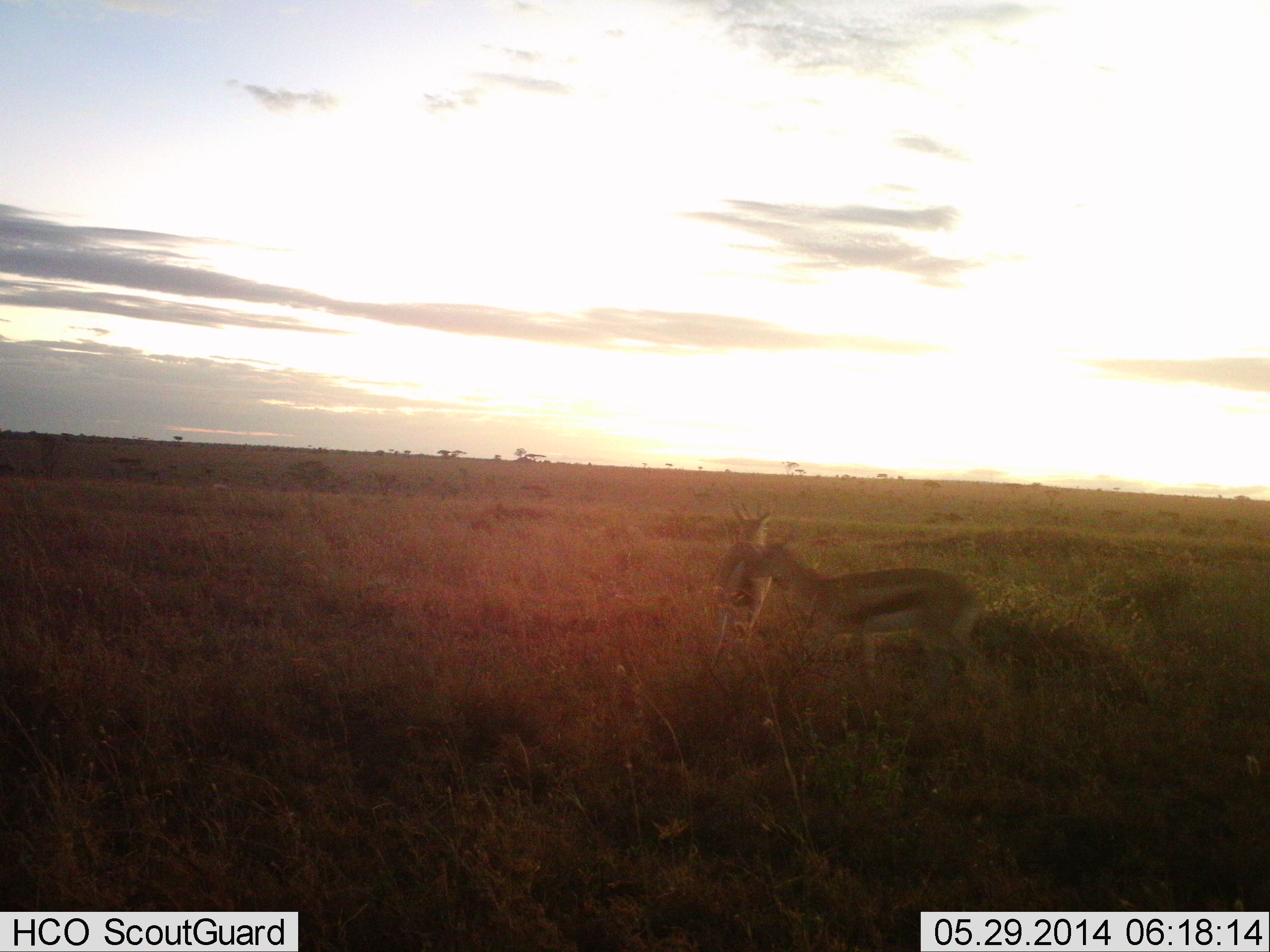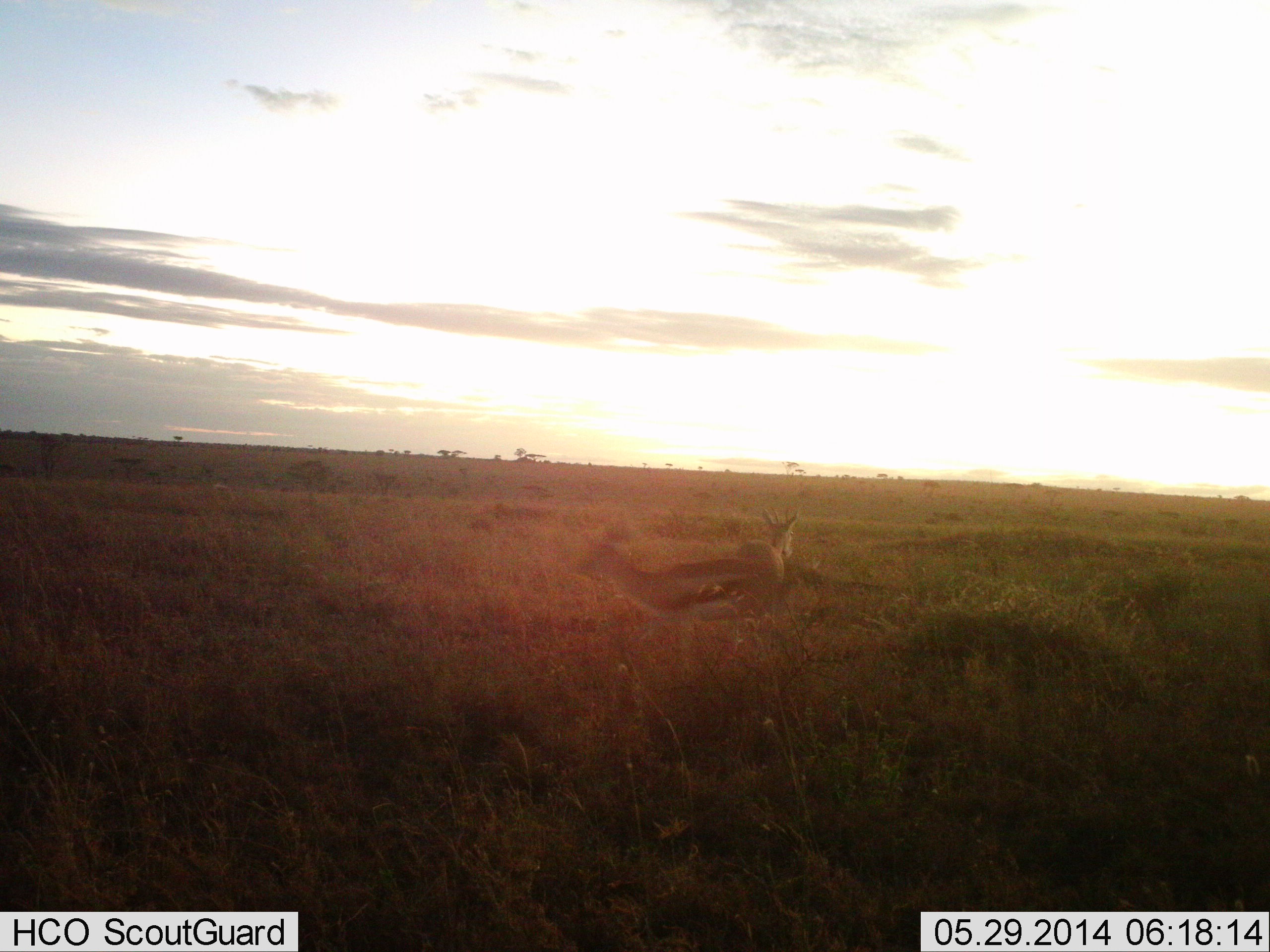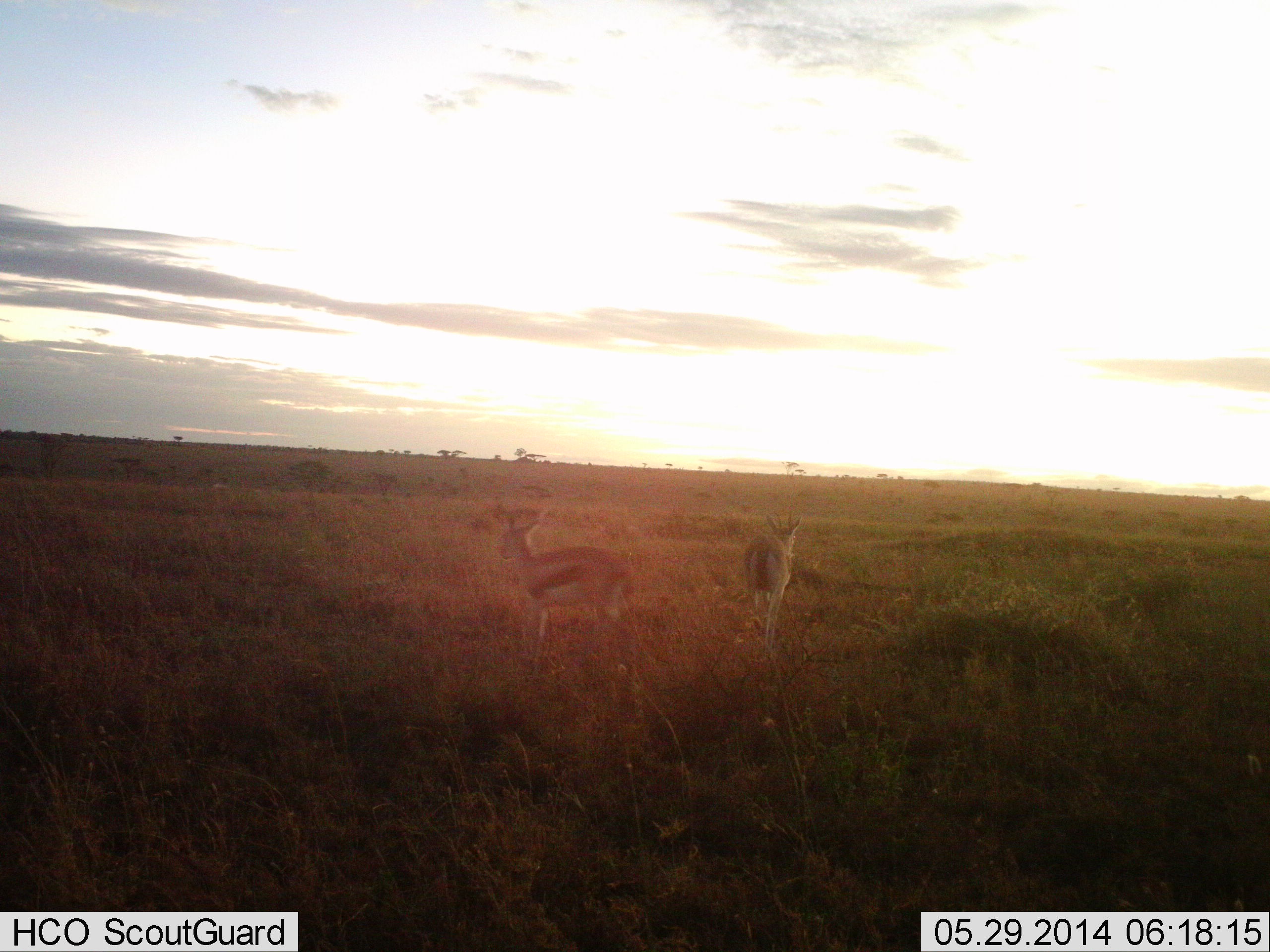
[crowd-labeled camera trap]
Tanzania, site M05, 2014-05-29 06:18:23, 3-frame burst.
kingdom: Animalia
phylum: Chordata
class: Mammalia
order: Artiodactyla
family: Bovidae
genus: Eudorcas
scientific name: Eudorcas thomsonii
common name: thomson's gazelle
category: gazellethomsons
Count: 2.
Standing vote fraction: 20%.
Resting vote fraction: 0%.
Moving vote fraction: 100%.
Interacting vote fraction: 0%.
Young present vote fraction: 0%.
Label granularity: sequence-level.